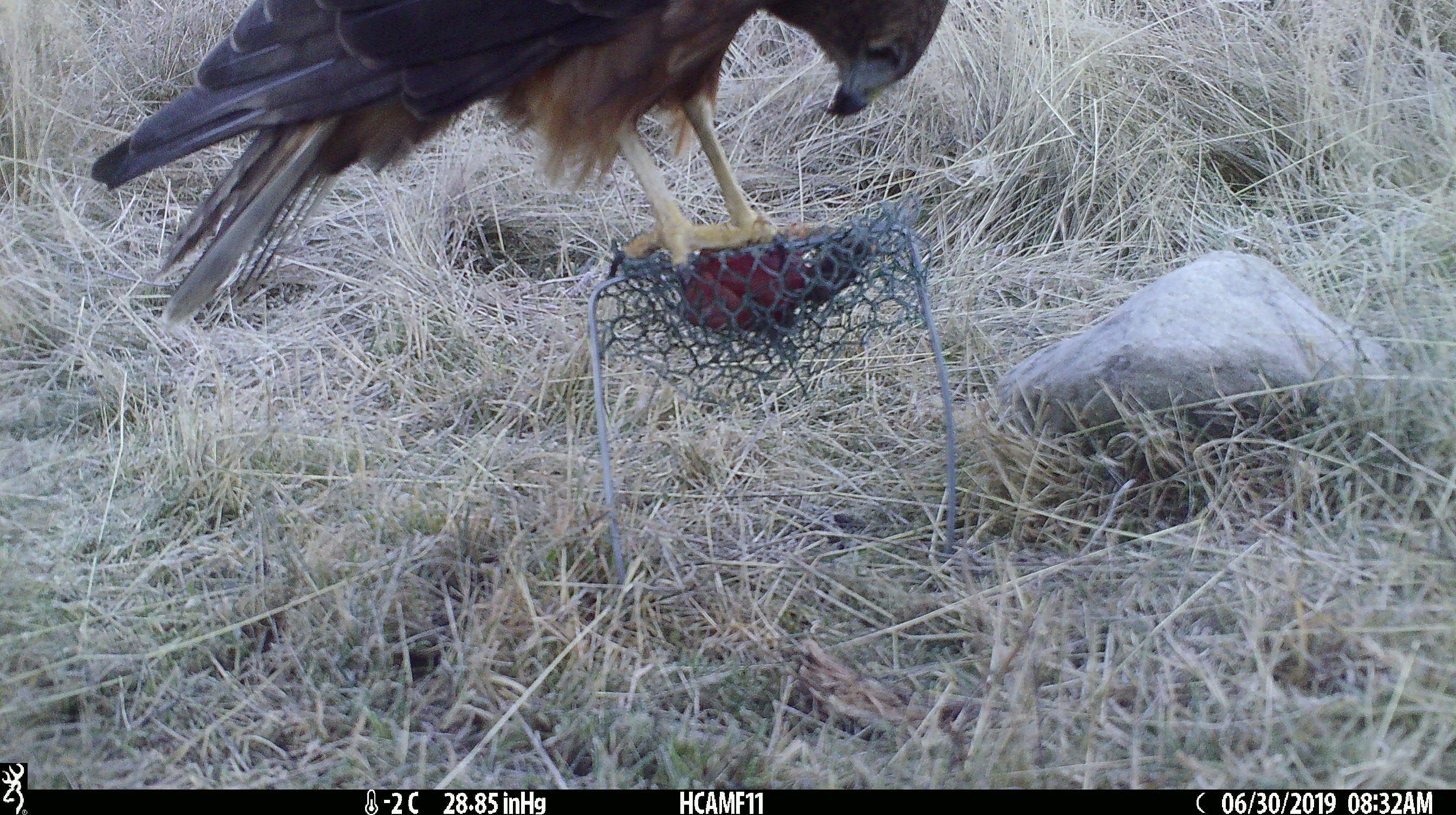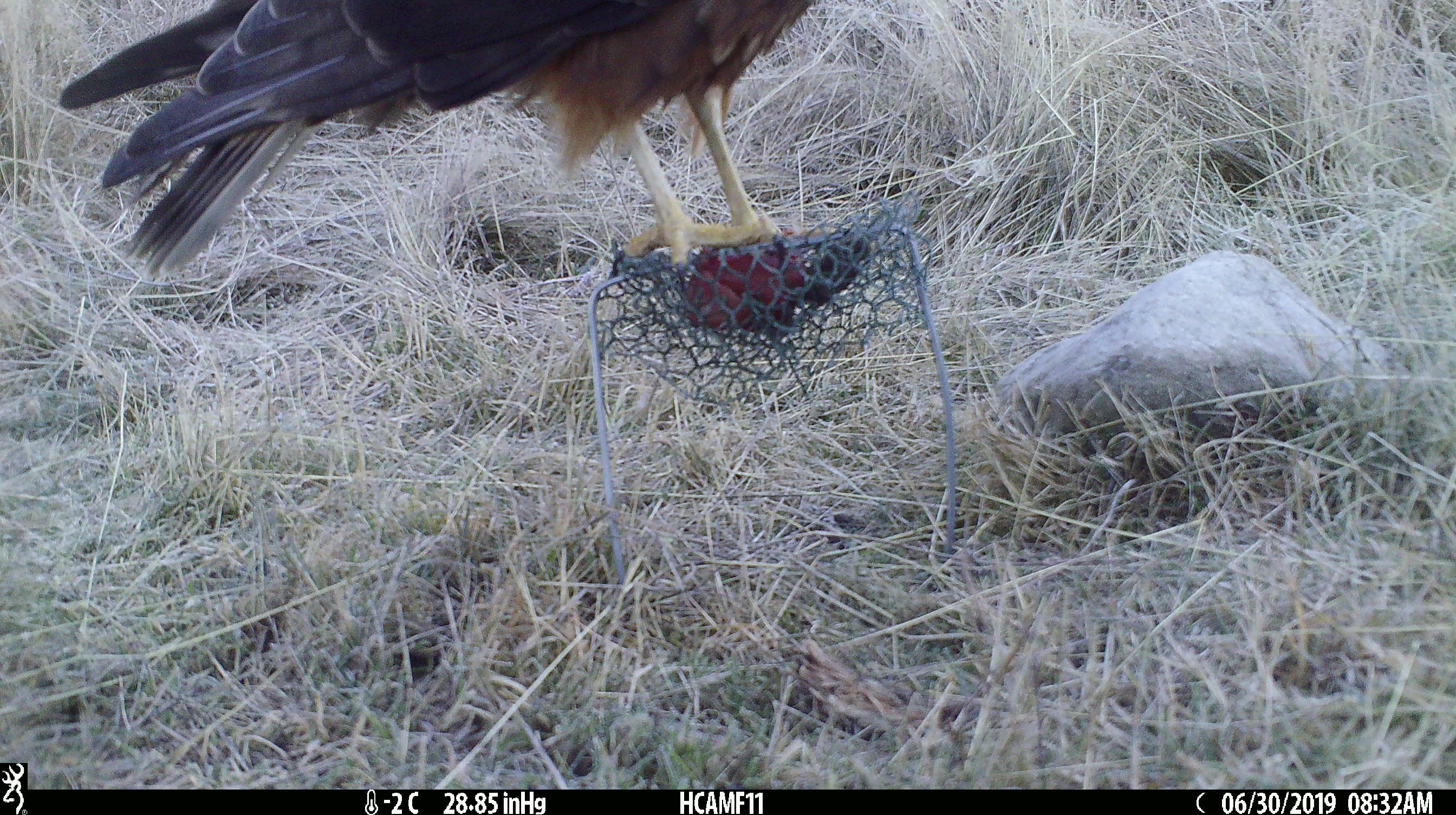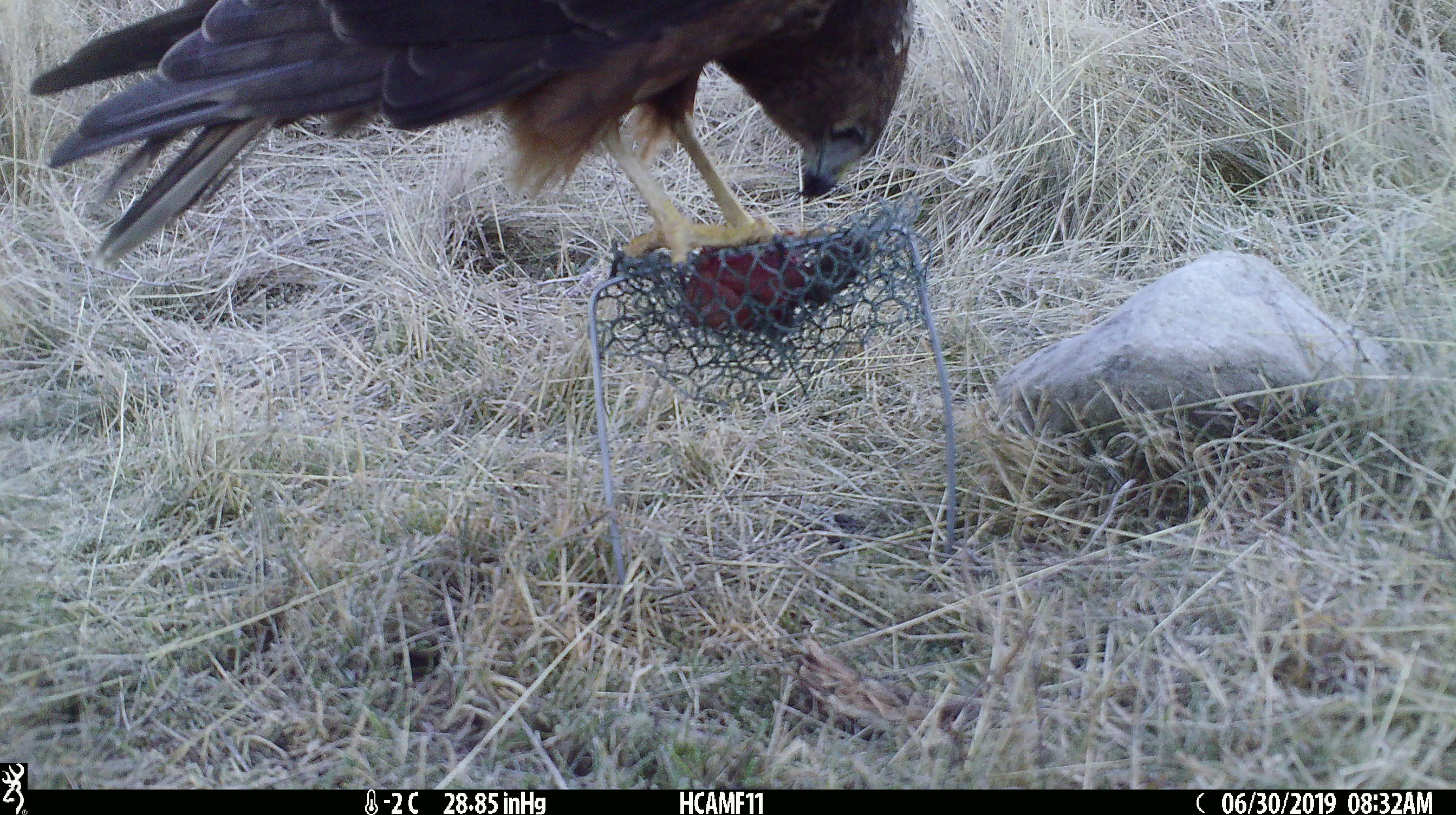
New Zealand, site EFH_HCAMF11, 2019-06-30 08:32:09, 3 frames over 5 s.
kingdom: Animalia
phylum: Chordata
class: Aves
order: Accipitriformes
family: Accipitridae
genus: Circus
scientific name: Circus approximans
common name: swamp harrier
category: harrier